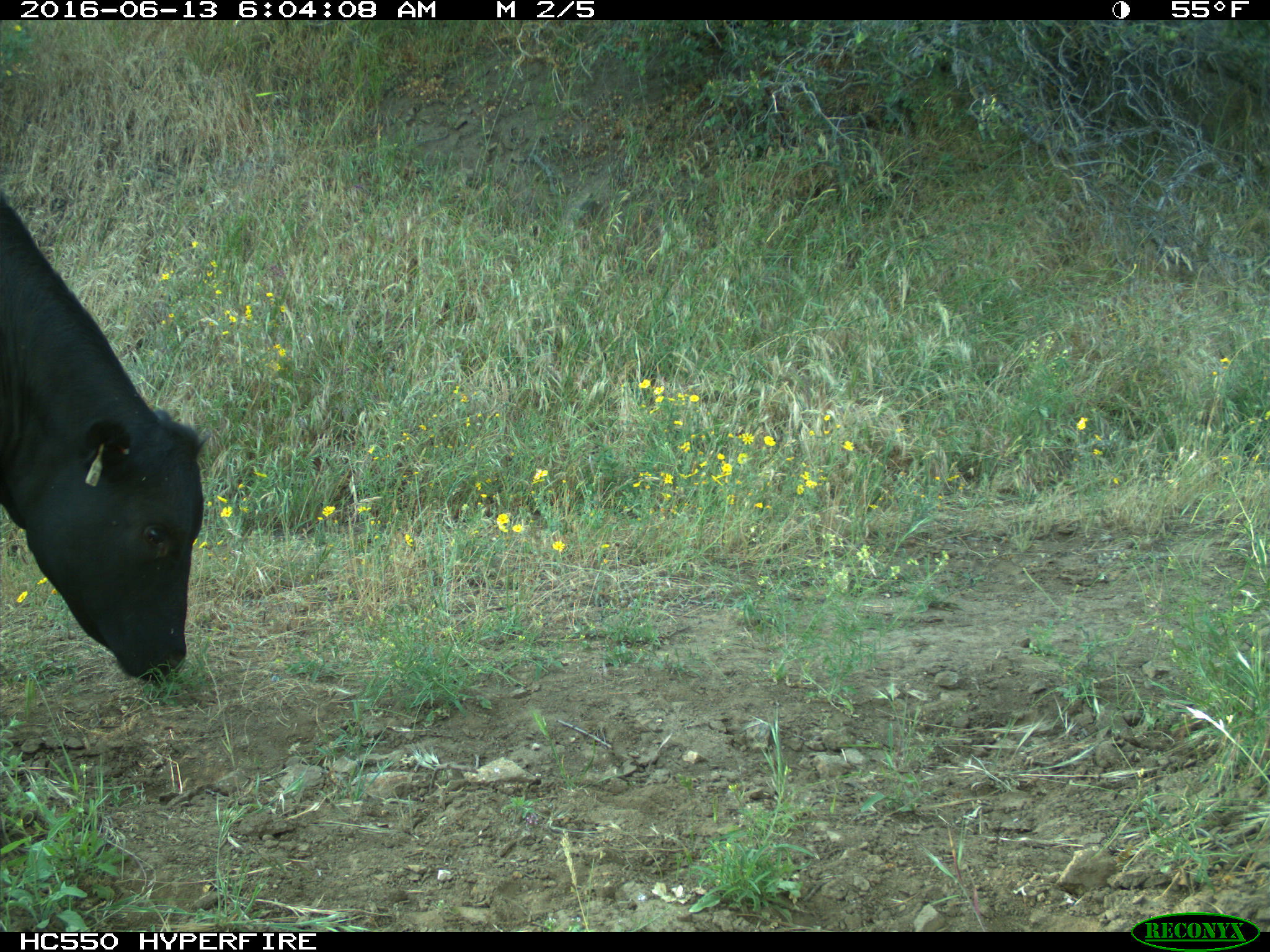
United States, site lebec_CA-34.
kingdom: Animalia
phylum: Chordata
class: Mammalia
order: Artiodactyla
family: Bovidae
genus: Bos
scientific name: Bos taurus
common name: domestic cow